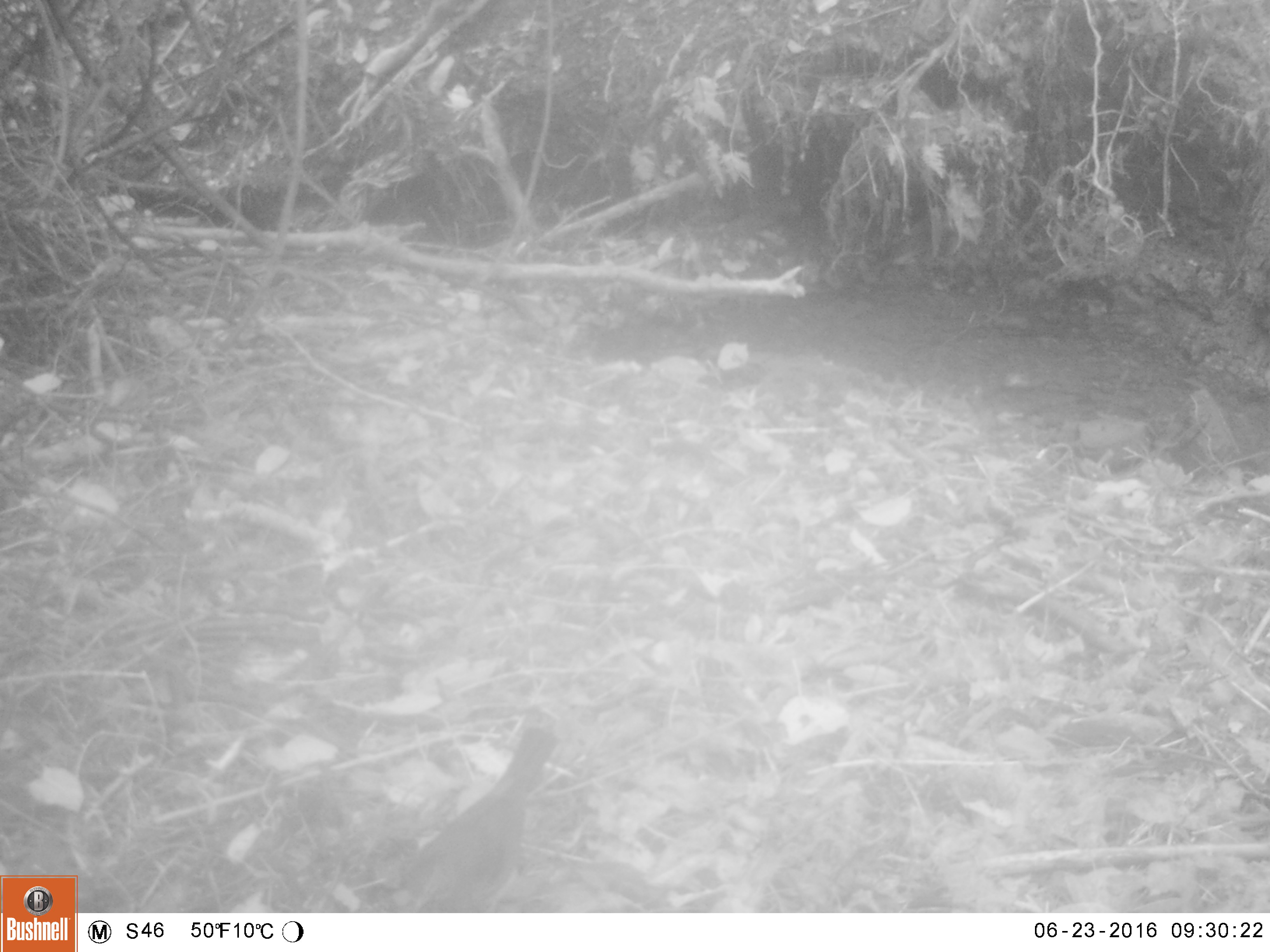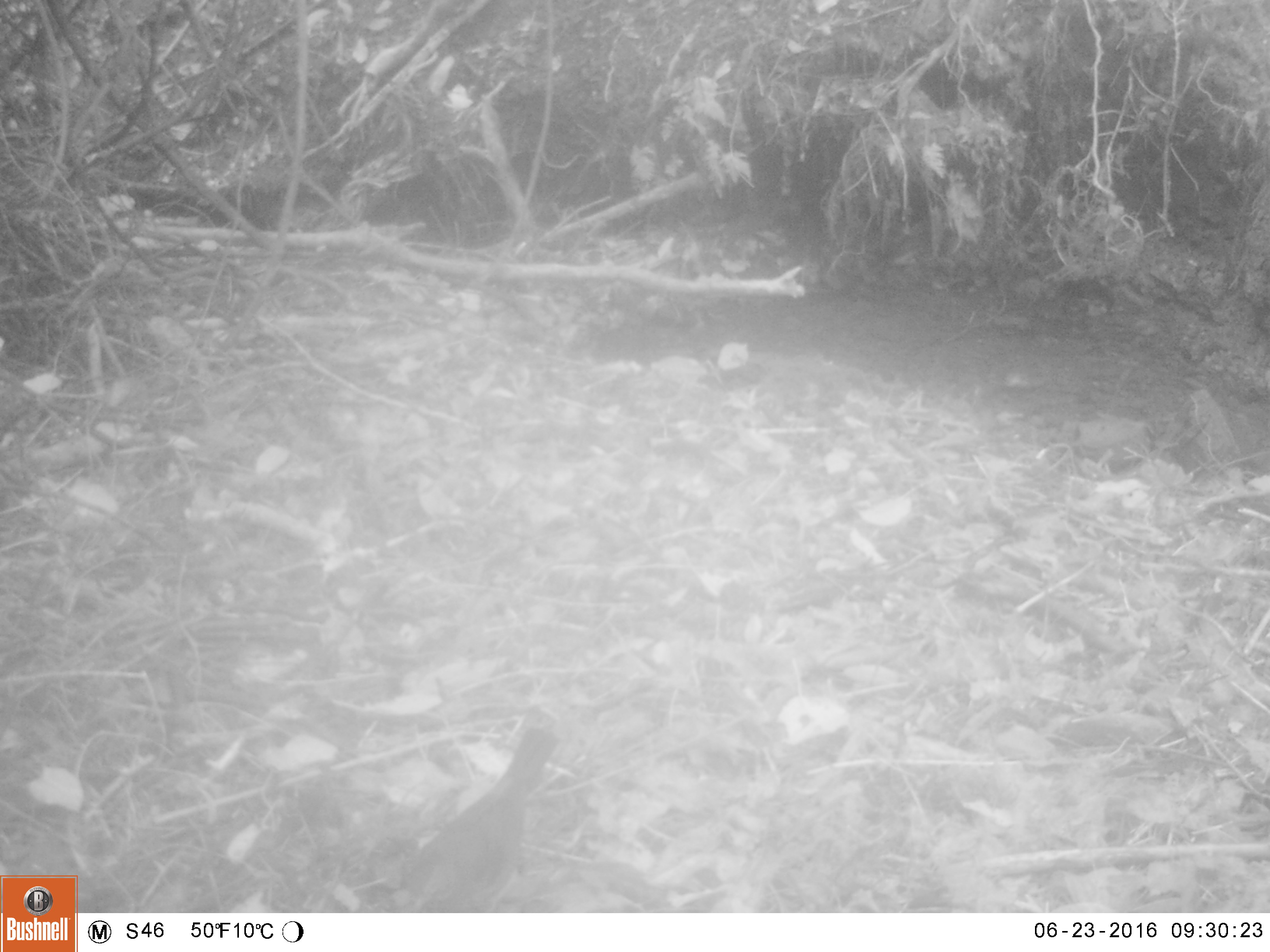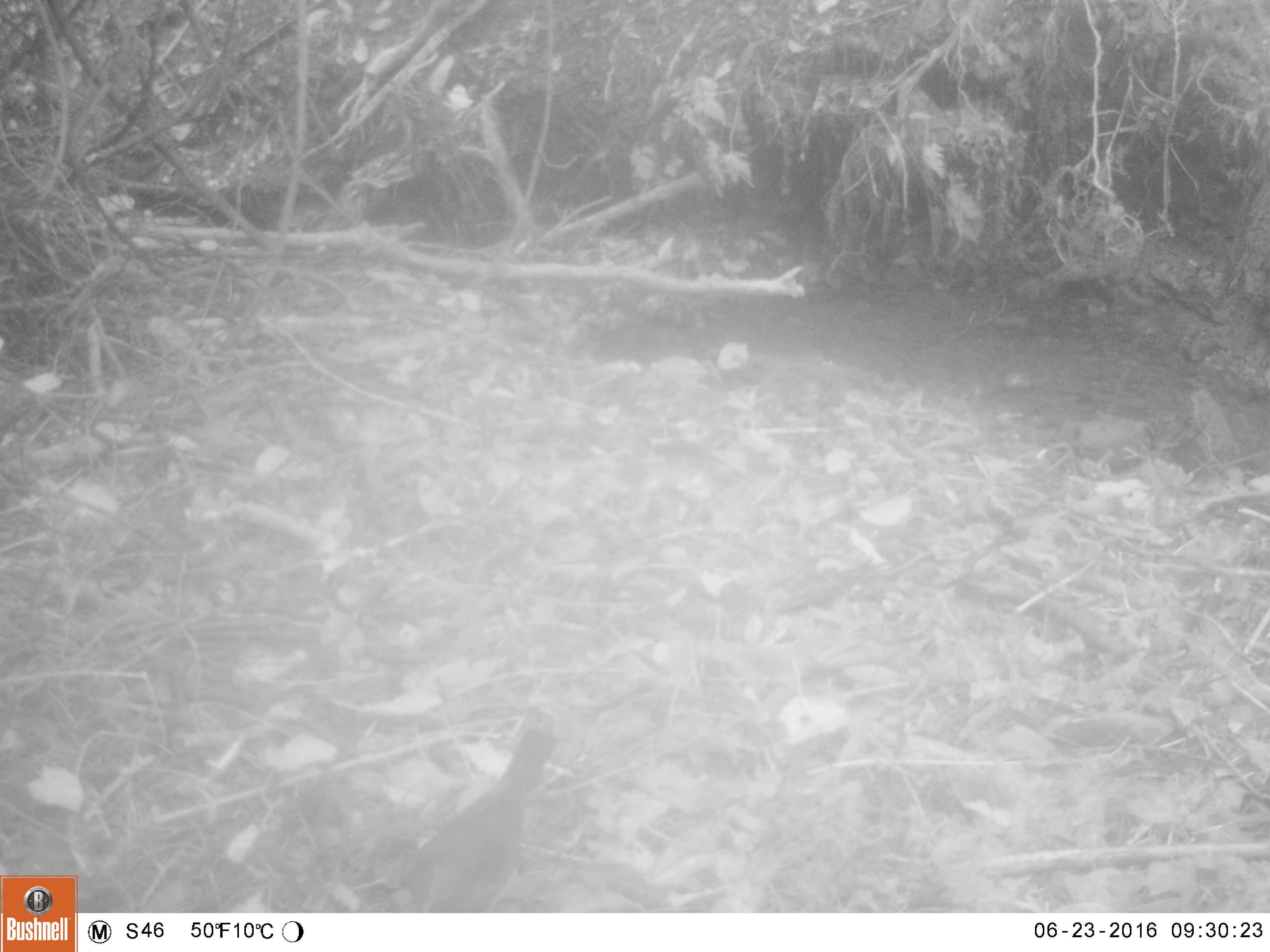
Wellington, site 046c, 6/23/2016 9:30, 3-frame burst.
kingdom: Animalia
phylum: Chordata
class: Aves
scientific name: Aves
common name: bird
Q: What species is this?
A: Bird (Aves).